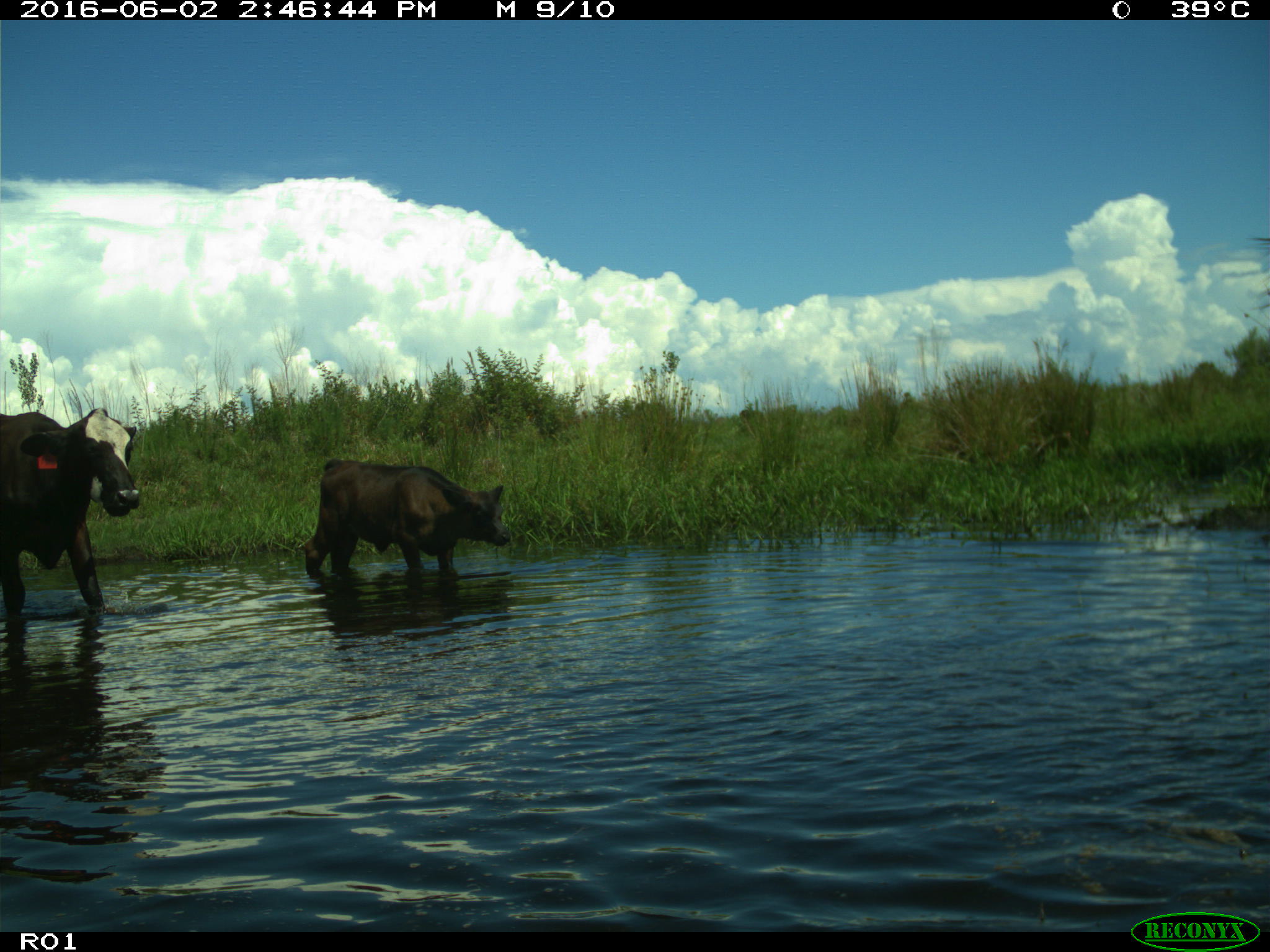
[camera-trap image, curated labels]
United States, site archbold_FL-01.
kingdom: Animalia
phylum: Chordata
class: Mammalia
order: Artiodactyla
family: Bovidae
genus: Bos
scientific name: Bos taurus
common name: domestic cow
Bos taurus (domestic cow).